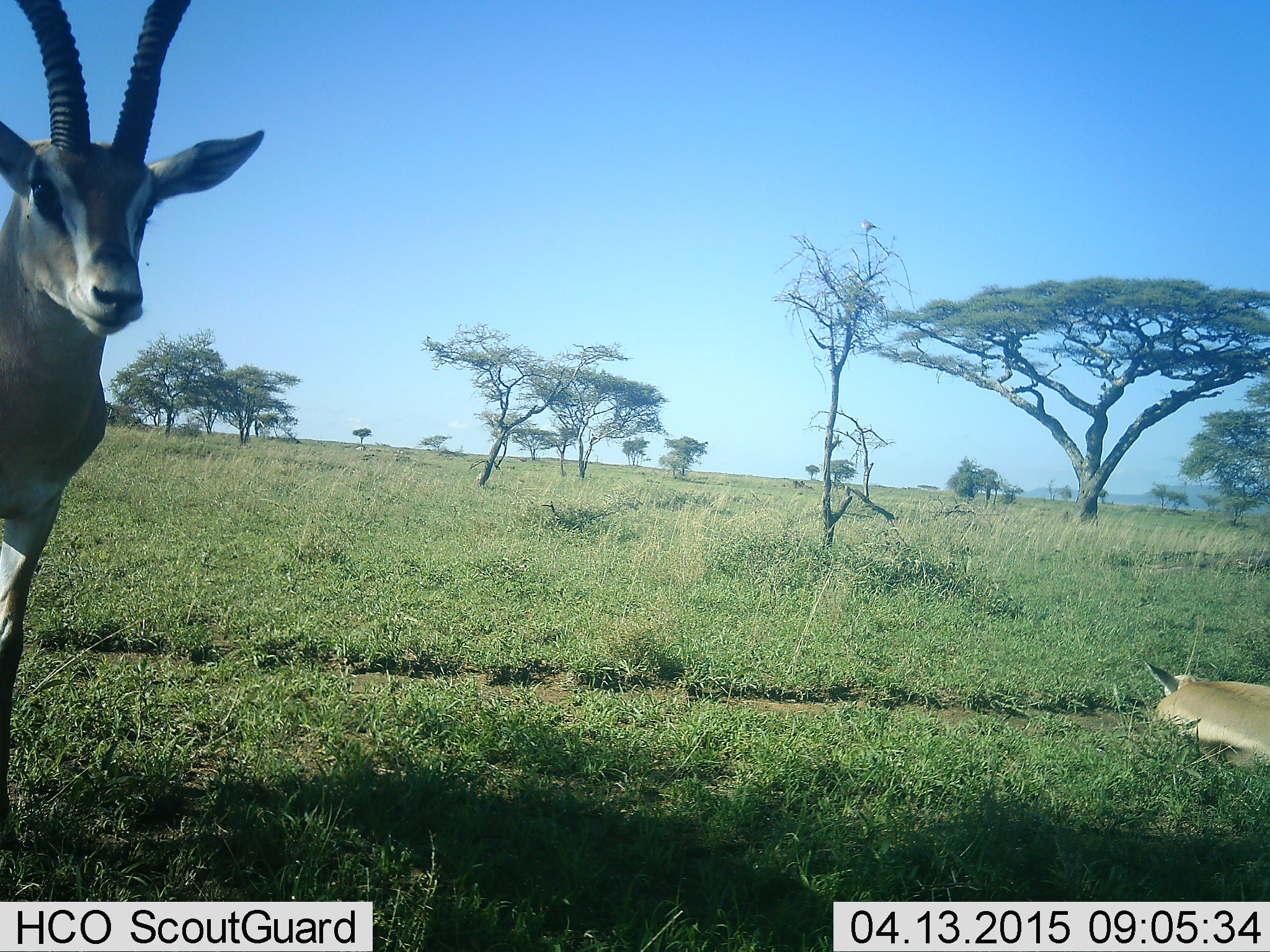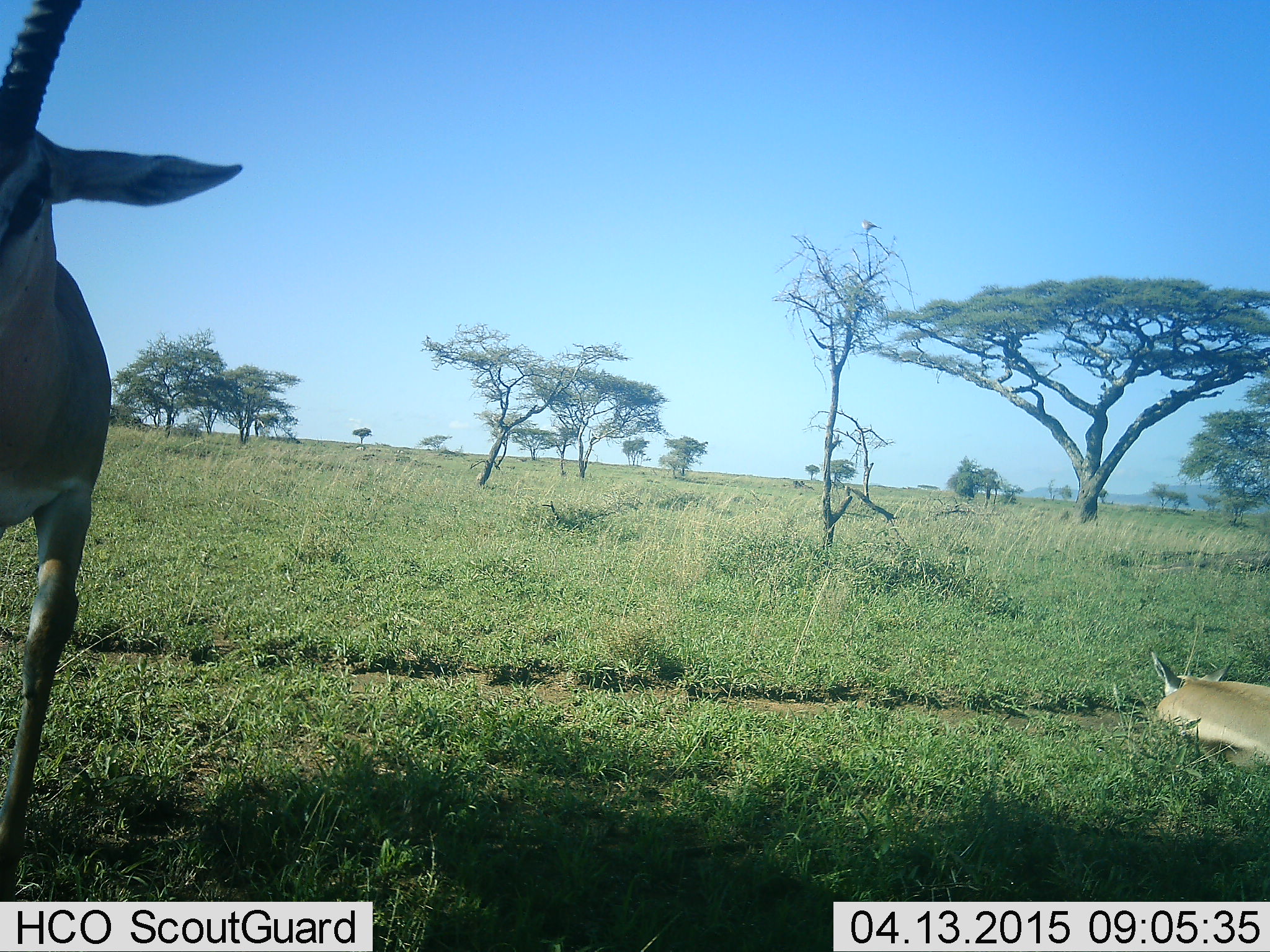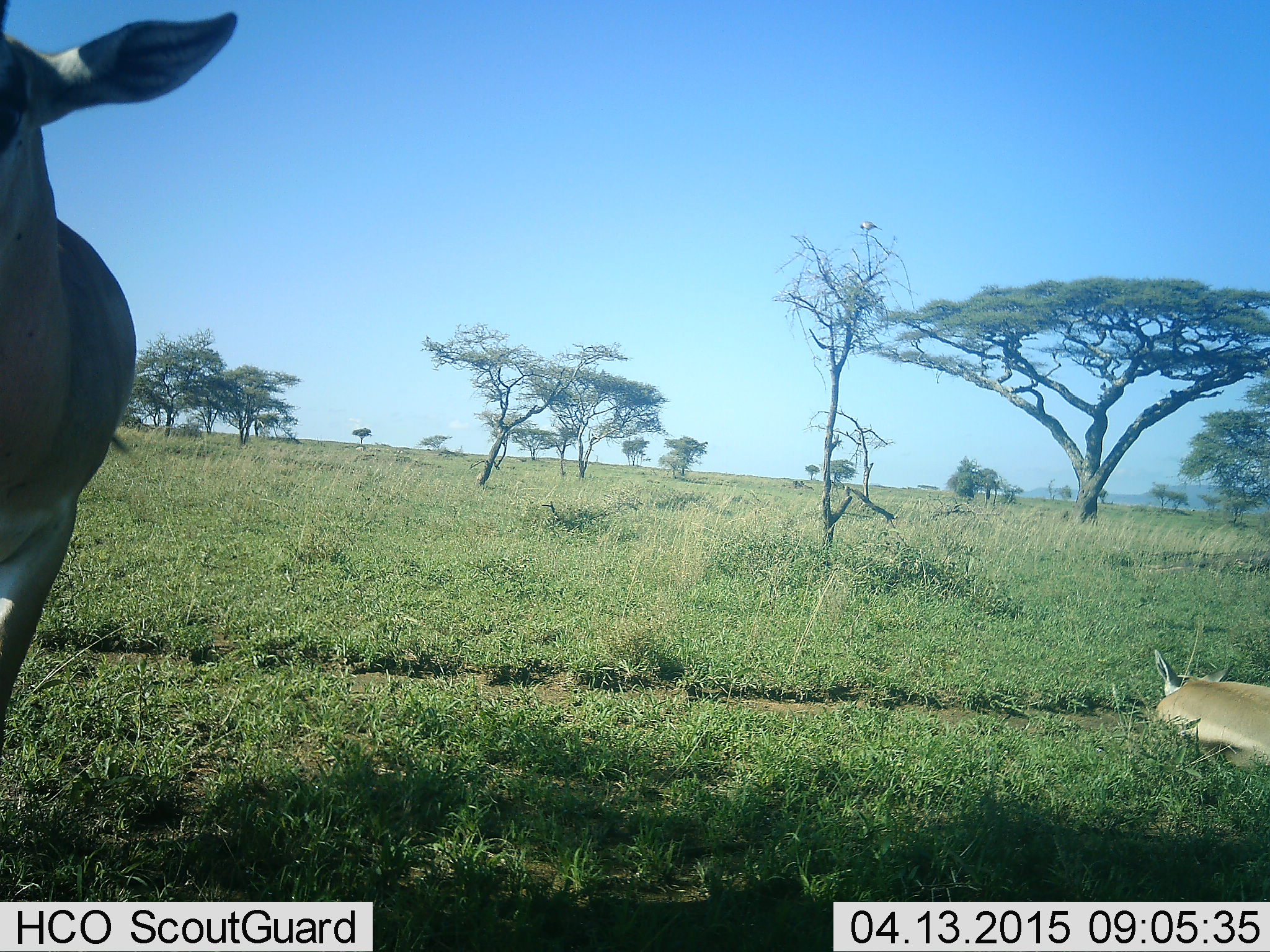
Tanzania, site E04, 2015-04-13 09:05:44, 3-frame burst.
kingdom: Animalia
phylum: Chordata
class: Mammalia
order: Artiodactyla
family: Bovidae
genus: Nanger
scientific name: Nanger granti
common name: grant's gazelle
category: gazellegrants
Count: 2.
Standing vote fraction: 100%.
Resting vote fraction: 91%.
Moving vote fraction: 0%.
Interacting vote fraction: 0%.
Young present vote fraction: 27%.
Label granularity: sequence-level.